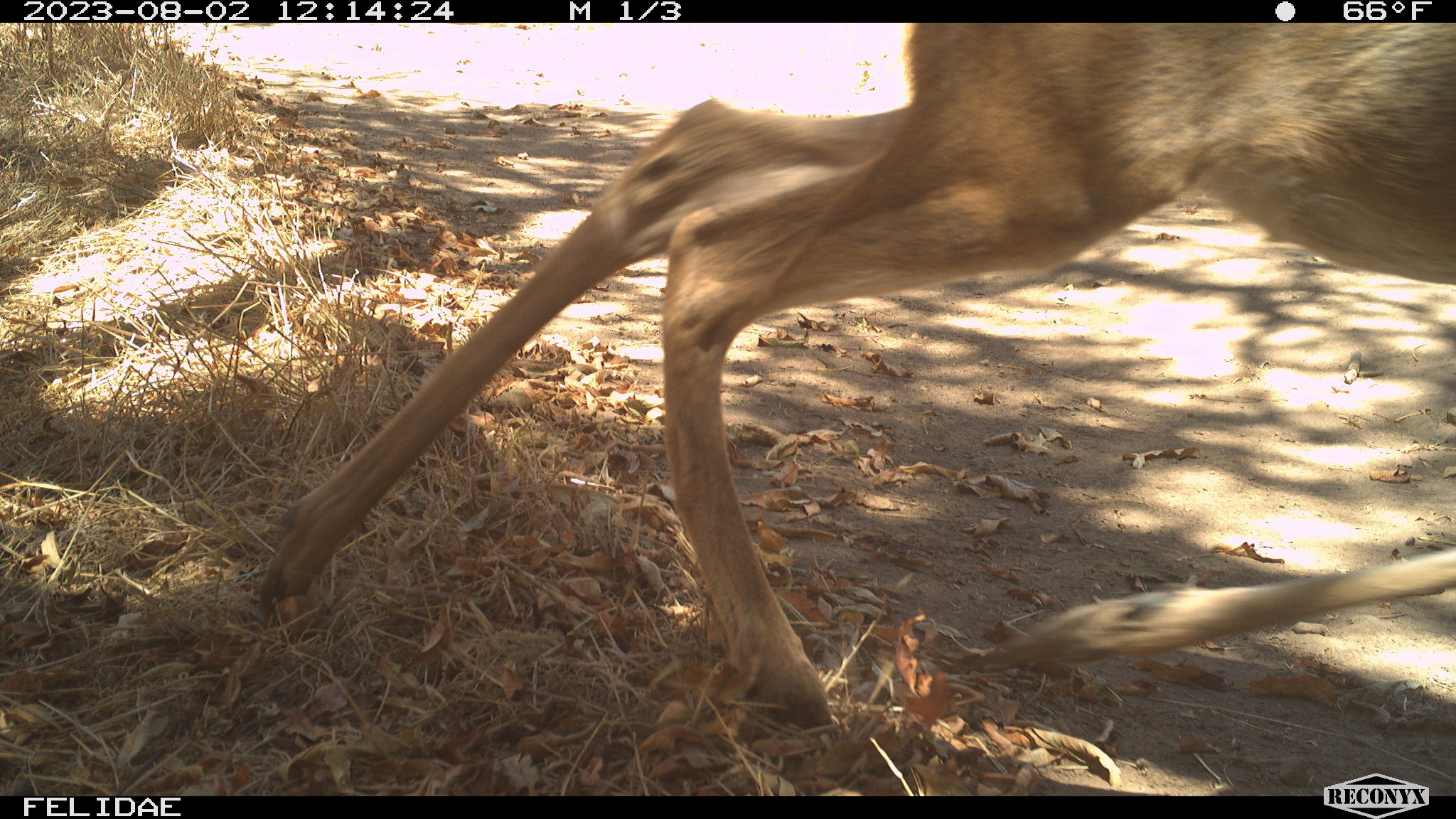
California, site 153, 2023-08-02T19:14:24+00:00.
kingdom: Animalia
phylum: Chordata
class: Mammalia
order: Artiodactyla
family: Cervidae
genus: Odocoileus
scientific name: Odocoileus hemionus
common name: mule deer